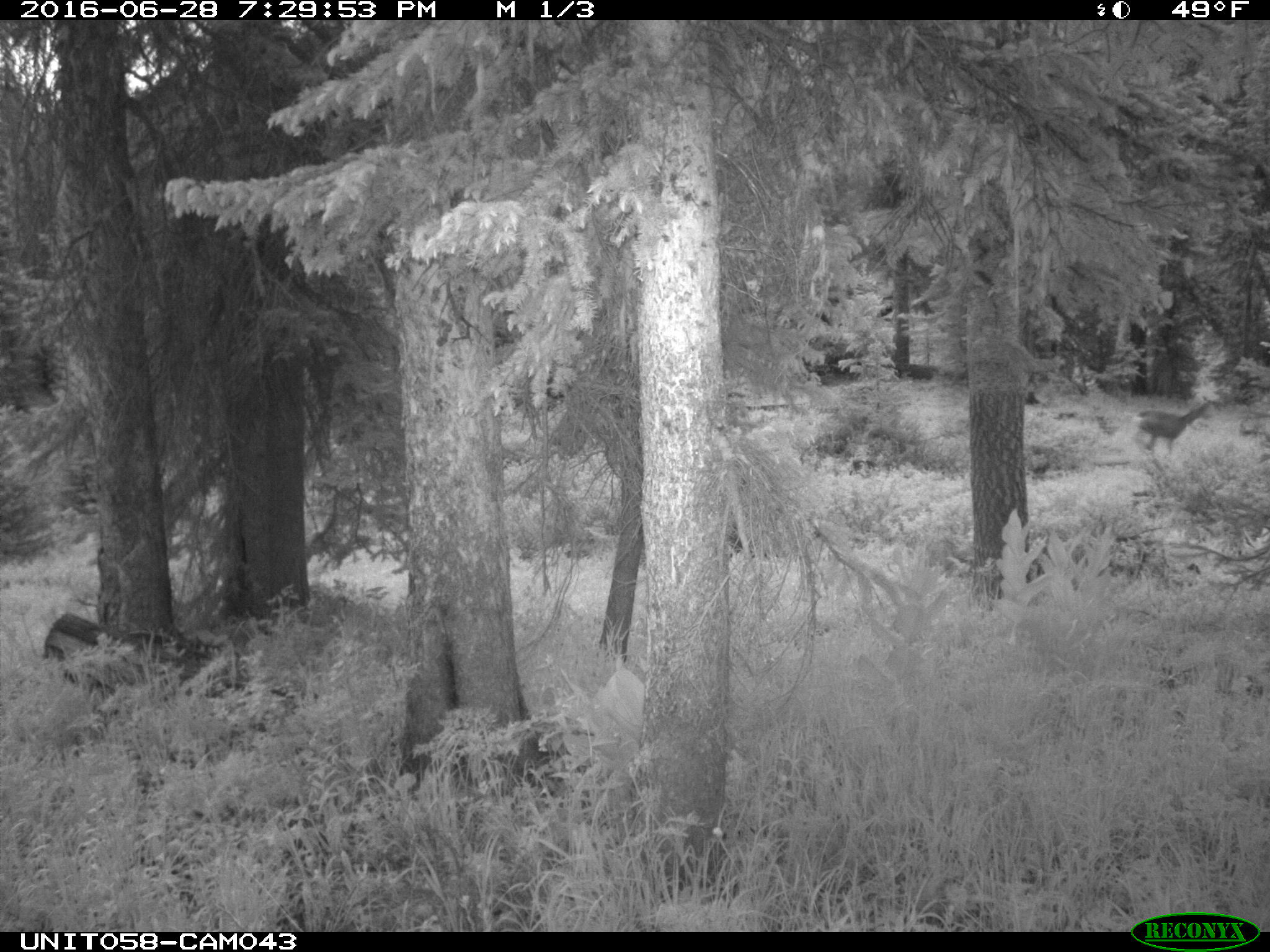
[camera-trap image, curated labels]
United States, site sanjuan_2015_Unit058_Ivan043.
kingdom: Animalia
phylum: Chordata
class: Mammalia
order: Artiodactyla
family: Cervidae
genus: Odocoileus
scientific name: Odocoileus hemionus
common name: mule deer